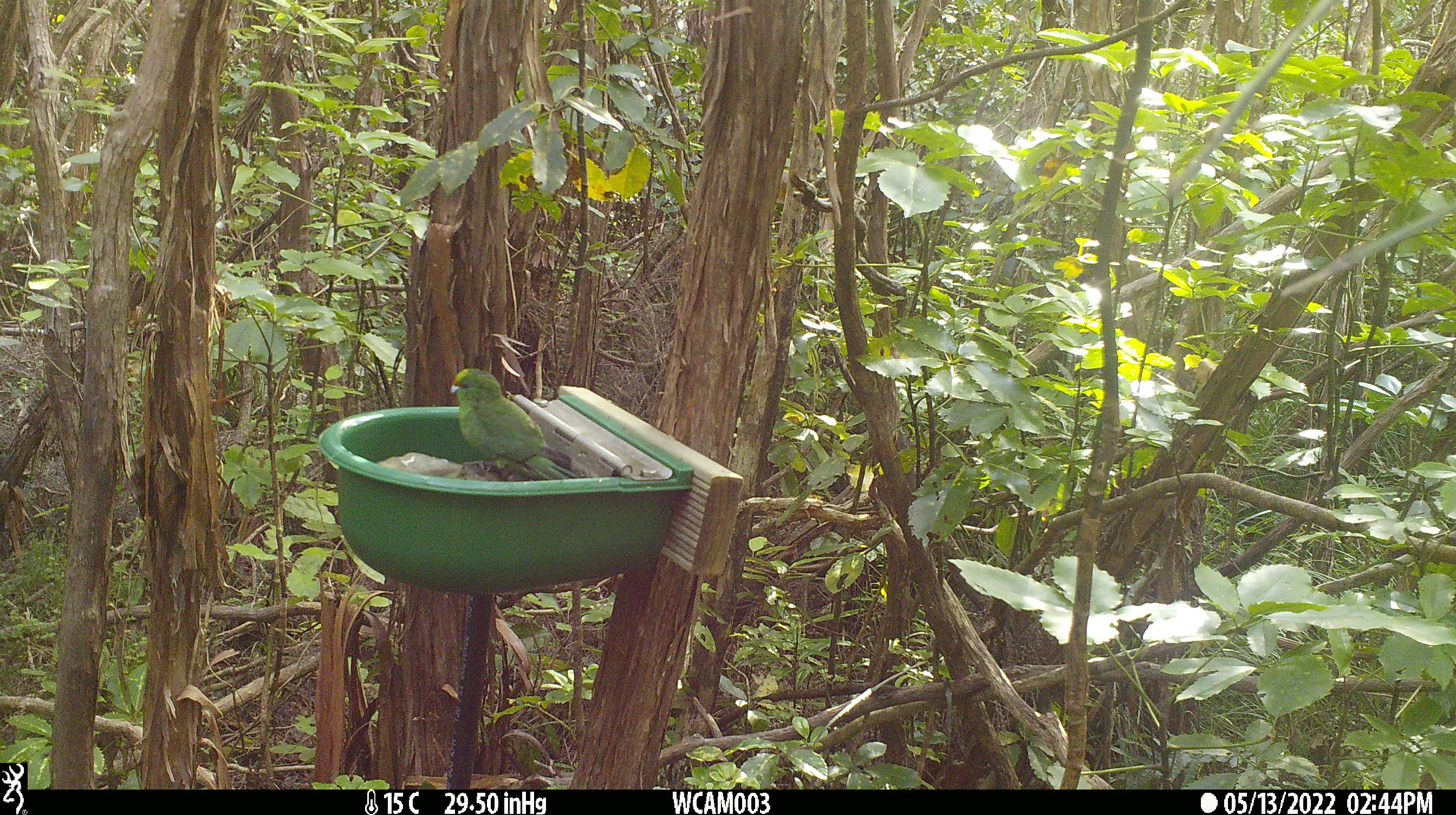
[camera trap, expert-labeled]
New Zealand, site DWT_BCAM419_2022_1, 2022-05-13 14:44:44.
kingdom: Animalia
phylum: Chordata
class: Aves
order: Psittaciformes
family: Psittaculidae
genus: Cyanoramphus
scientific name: Cyanoramphus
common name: parakeet